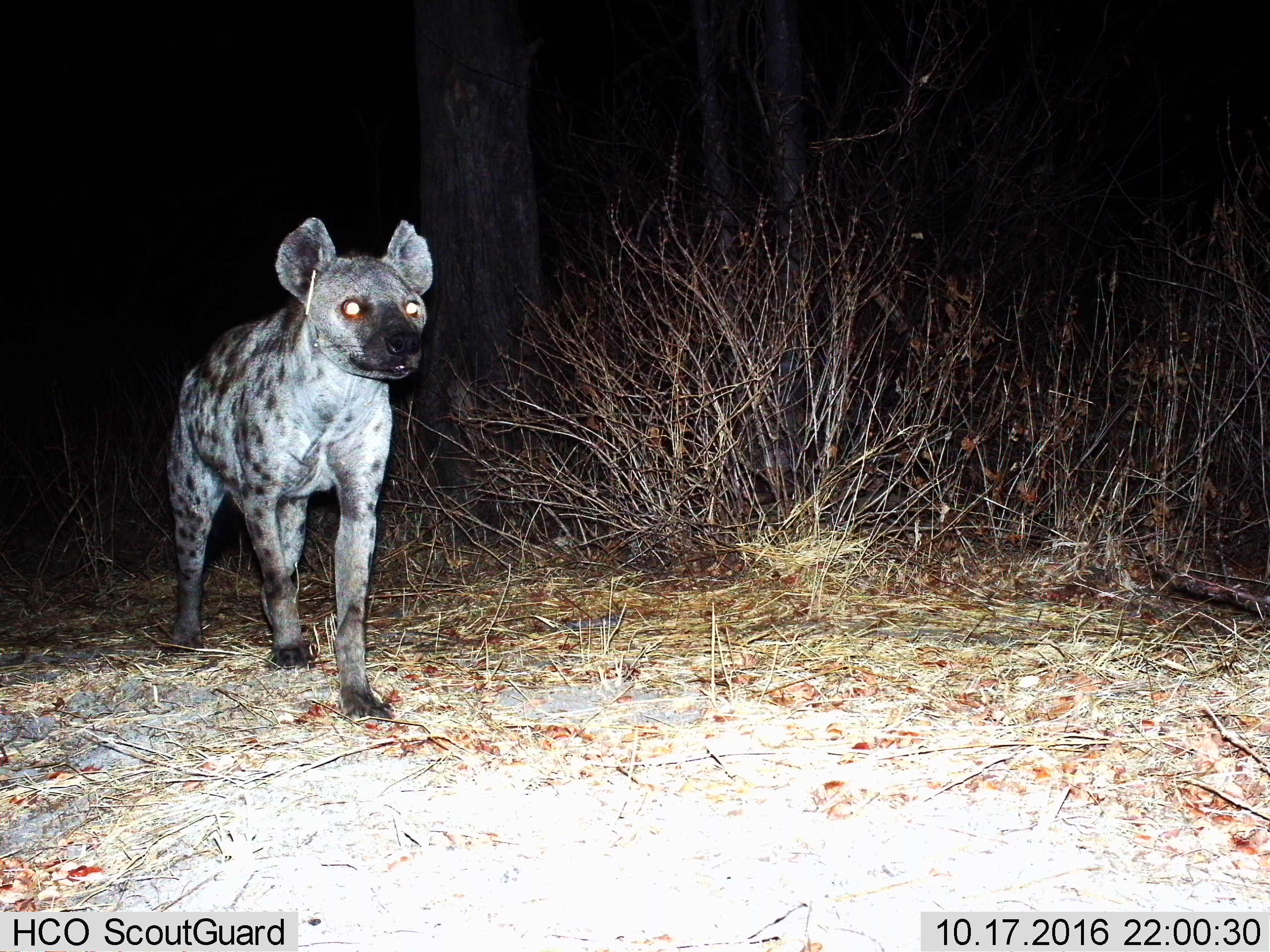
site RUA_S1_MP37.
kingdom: Animalia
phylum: Chordata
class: Mammalia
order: Carnivora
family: Hyaenidae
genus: Crocuta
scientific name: Crocuta crocuta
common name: spotted hyena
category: hyenaspotted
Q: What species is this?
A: Hyenaspotted (spotted hyena) (Crocuta crocuta).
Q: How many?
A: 1.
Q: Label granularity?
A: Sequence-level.